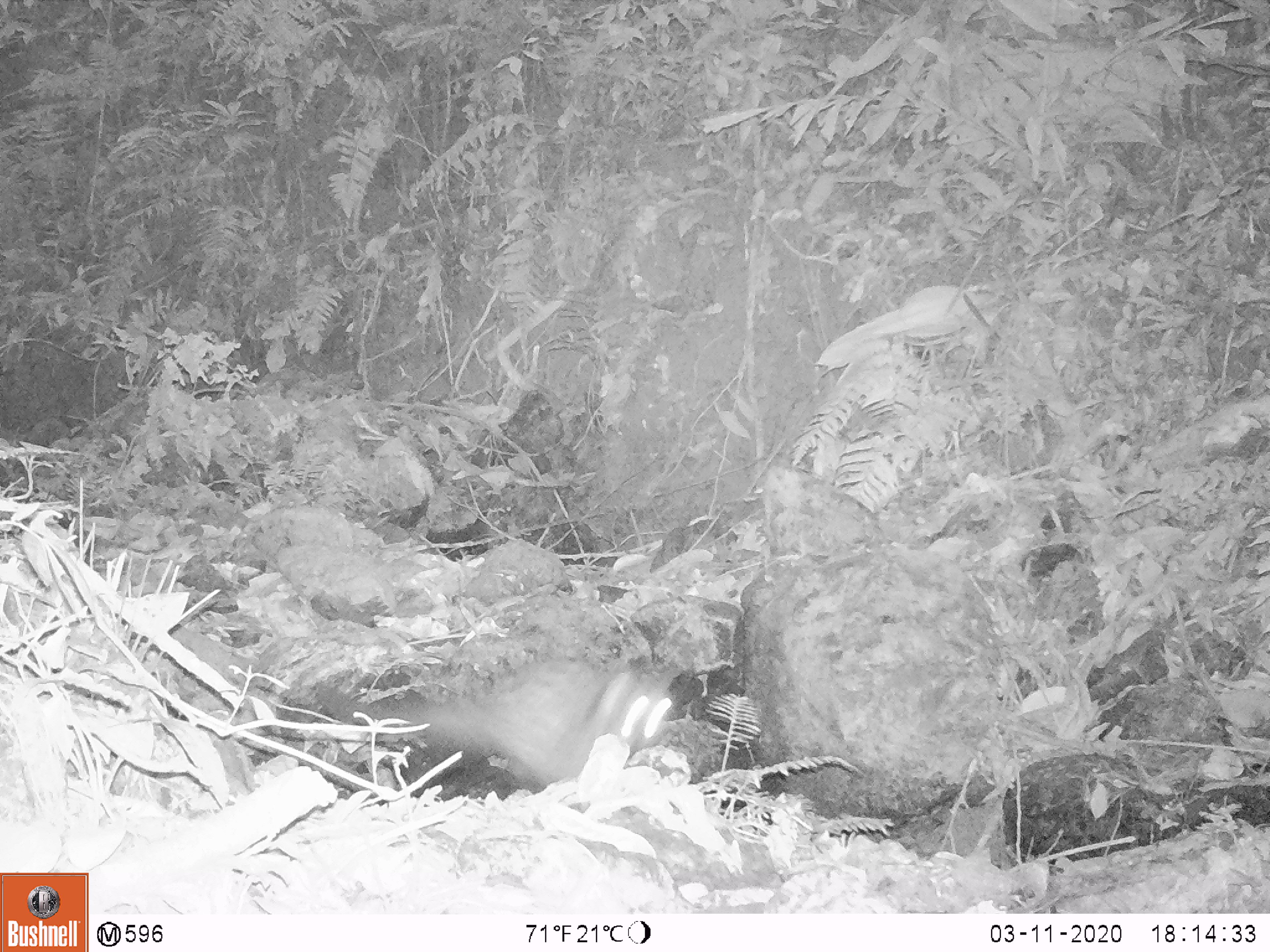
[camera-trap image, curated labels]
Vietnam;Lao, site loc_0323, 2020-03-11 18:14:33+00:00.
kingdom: Animalia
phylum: Chordata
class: Mammalia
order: Carnivora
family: Viverridae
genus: Paradoxurus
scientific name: Paradoxurus hermaphroditus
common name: common palm civet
Common palm civet (Paradoxurus hermaphroditus). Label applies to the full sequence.